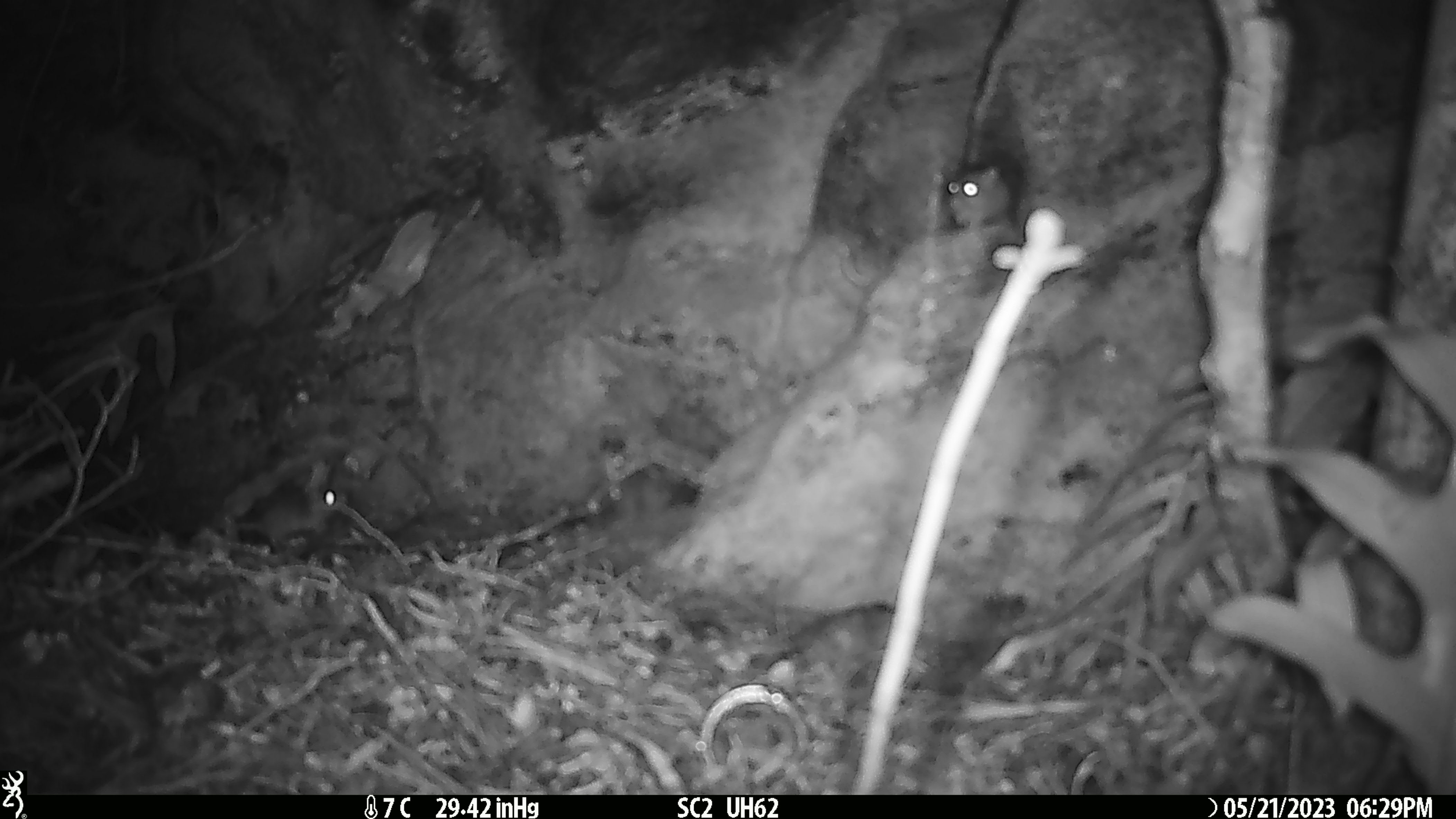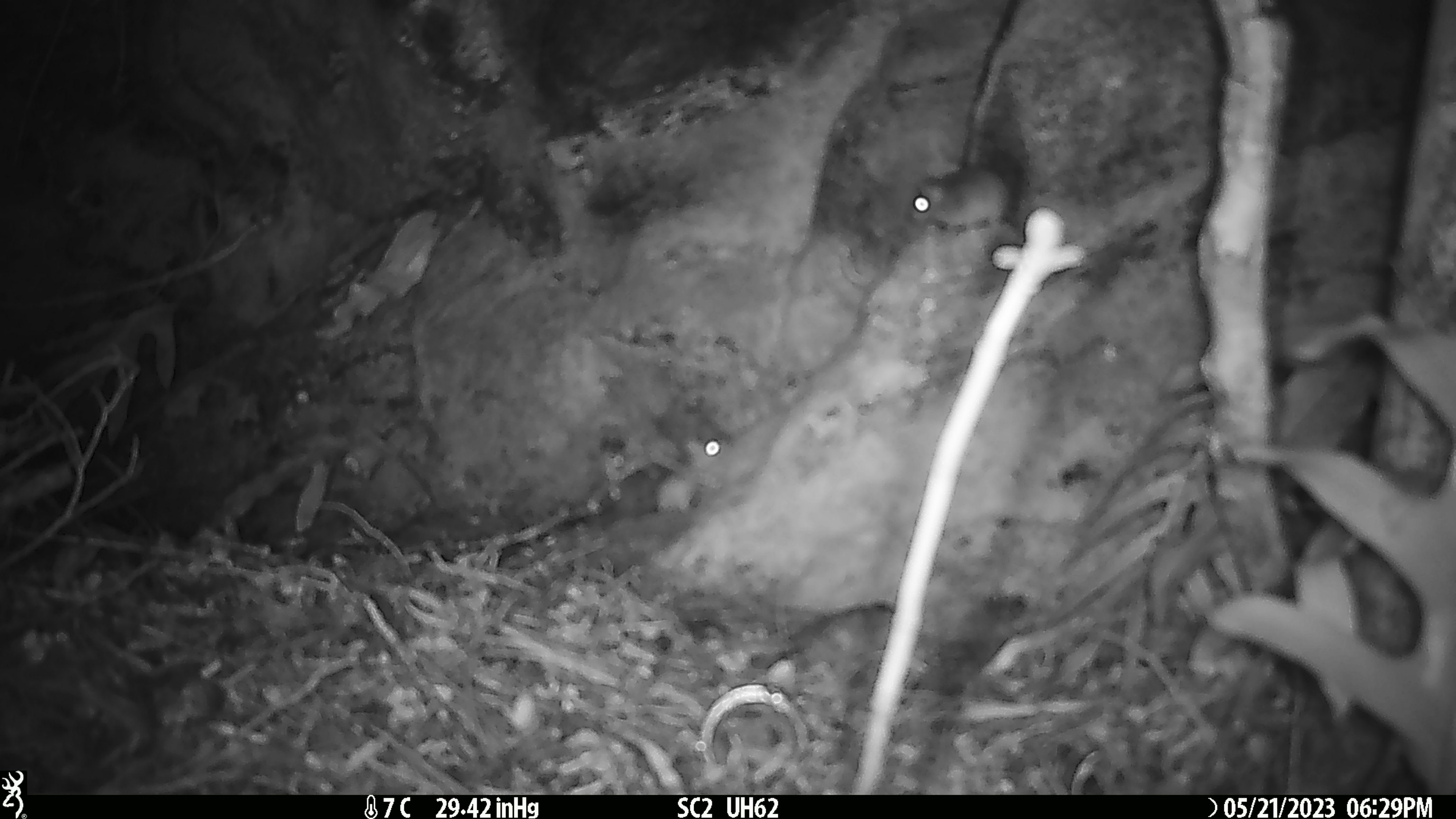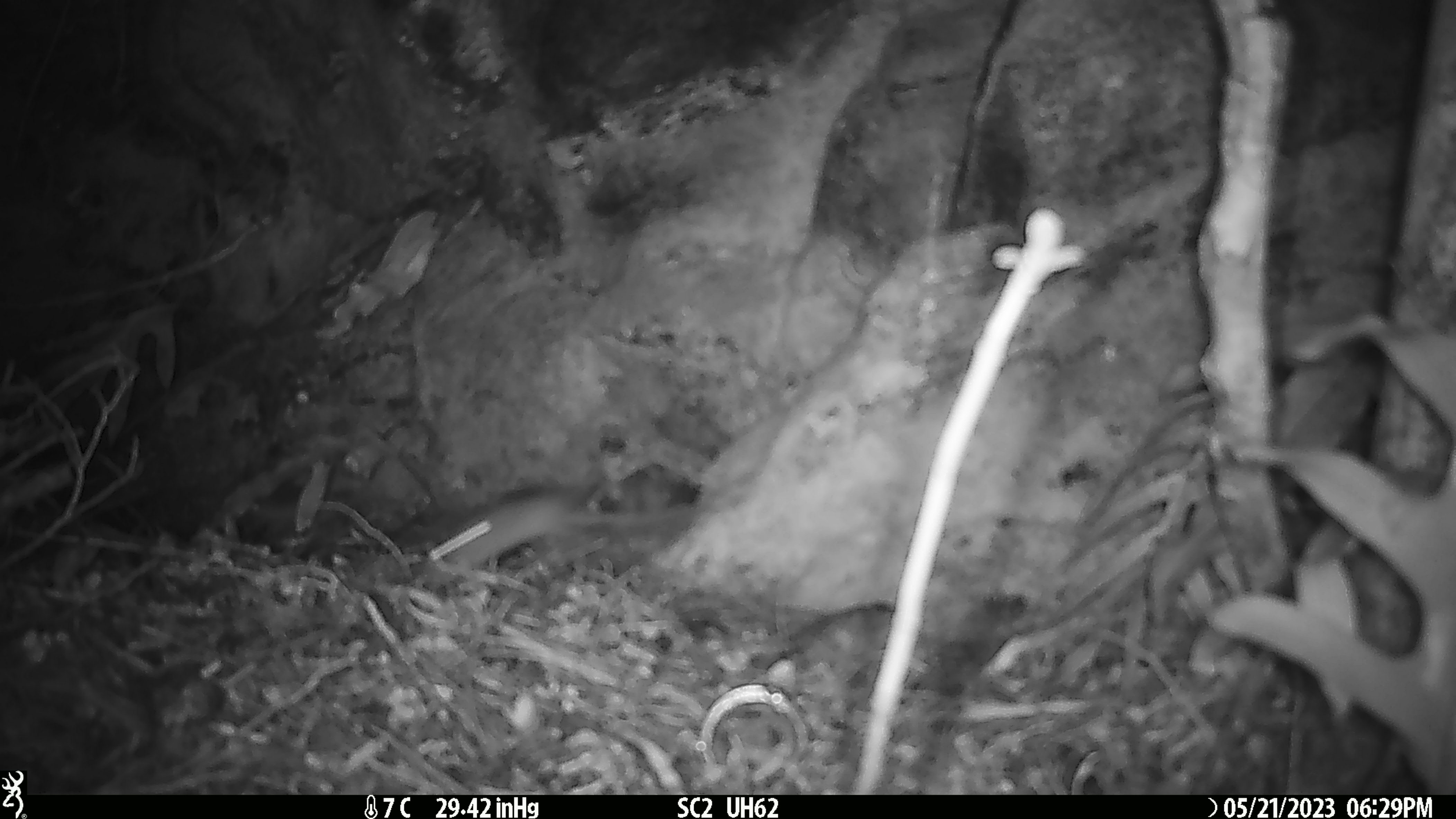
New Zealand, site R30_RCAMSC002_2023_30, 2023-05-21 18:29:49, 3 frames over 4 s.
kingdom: Animalia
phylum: Chordata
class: Mammalia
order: Rodentia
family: Muridae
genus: Mus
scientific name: Mus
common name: mouse